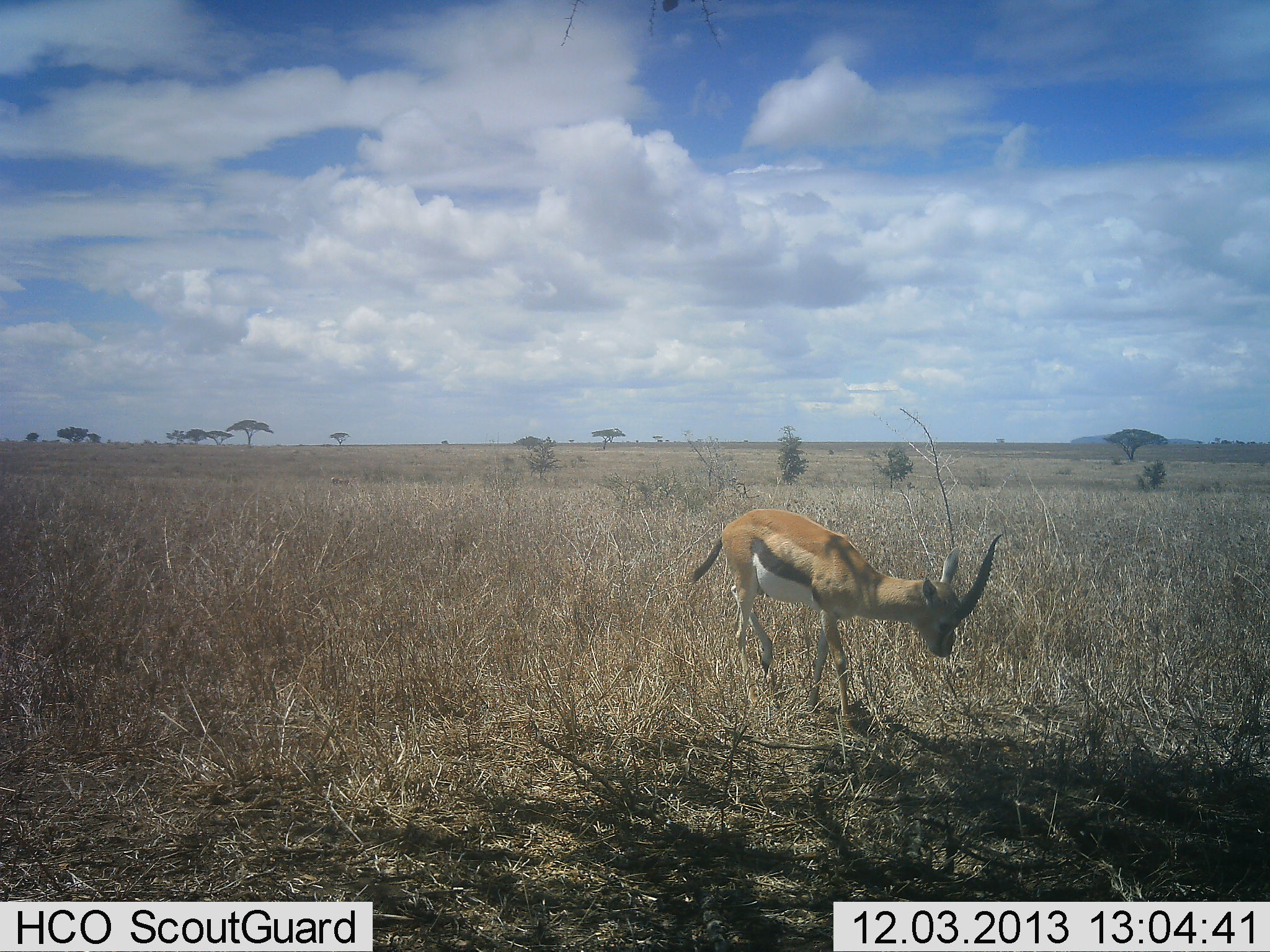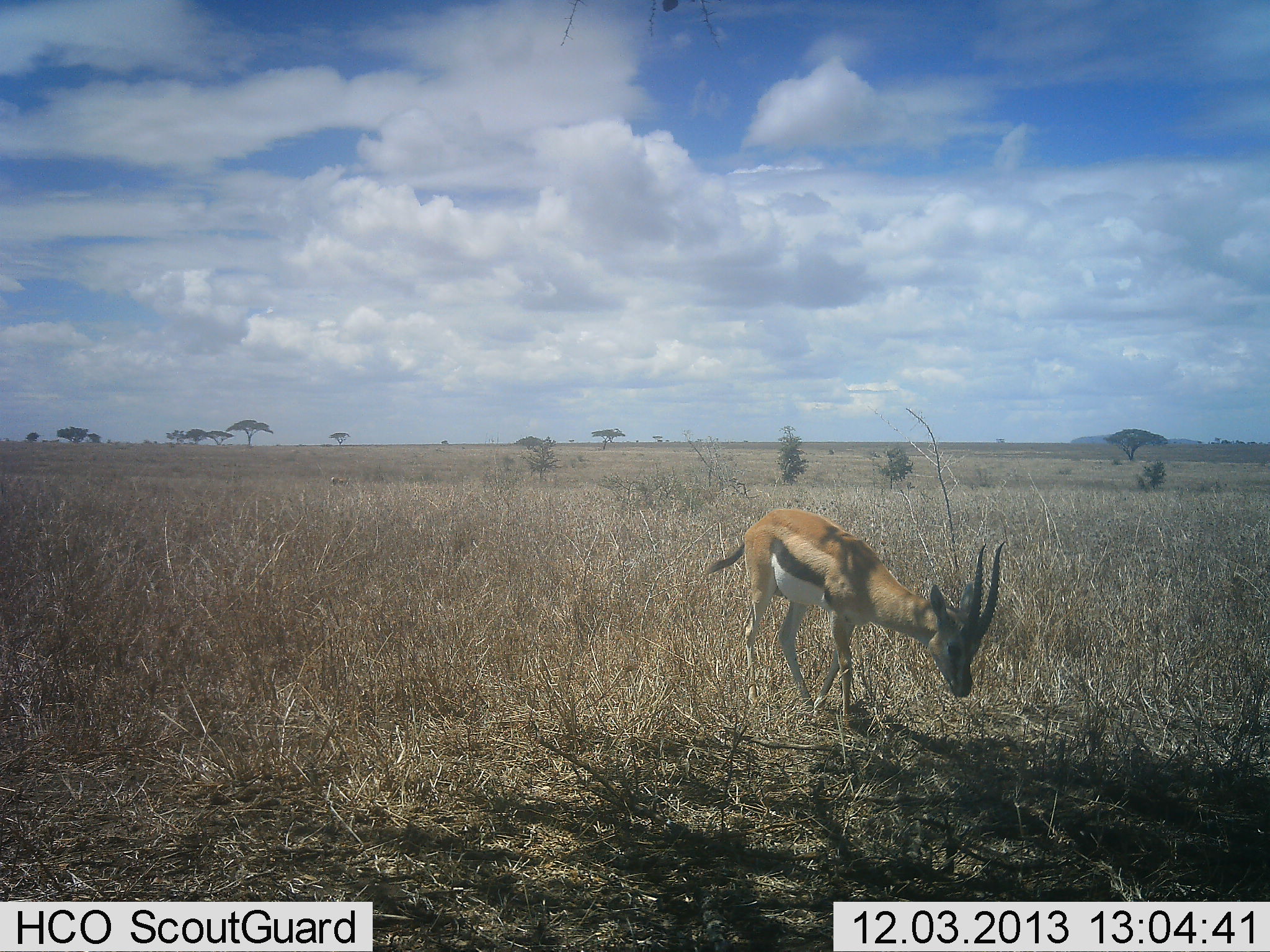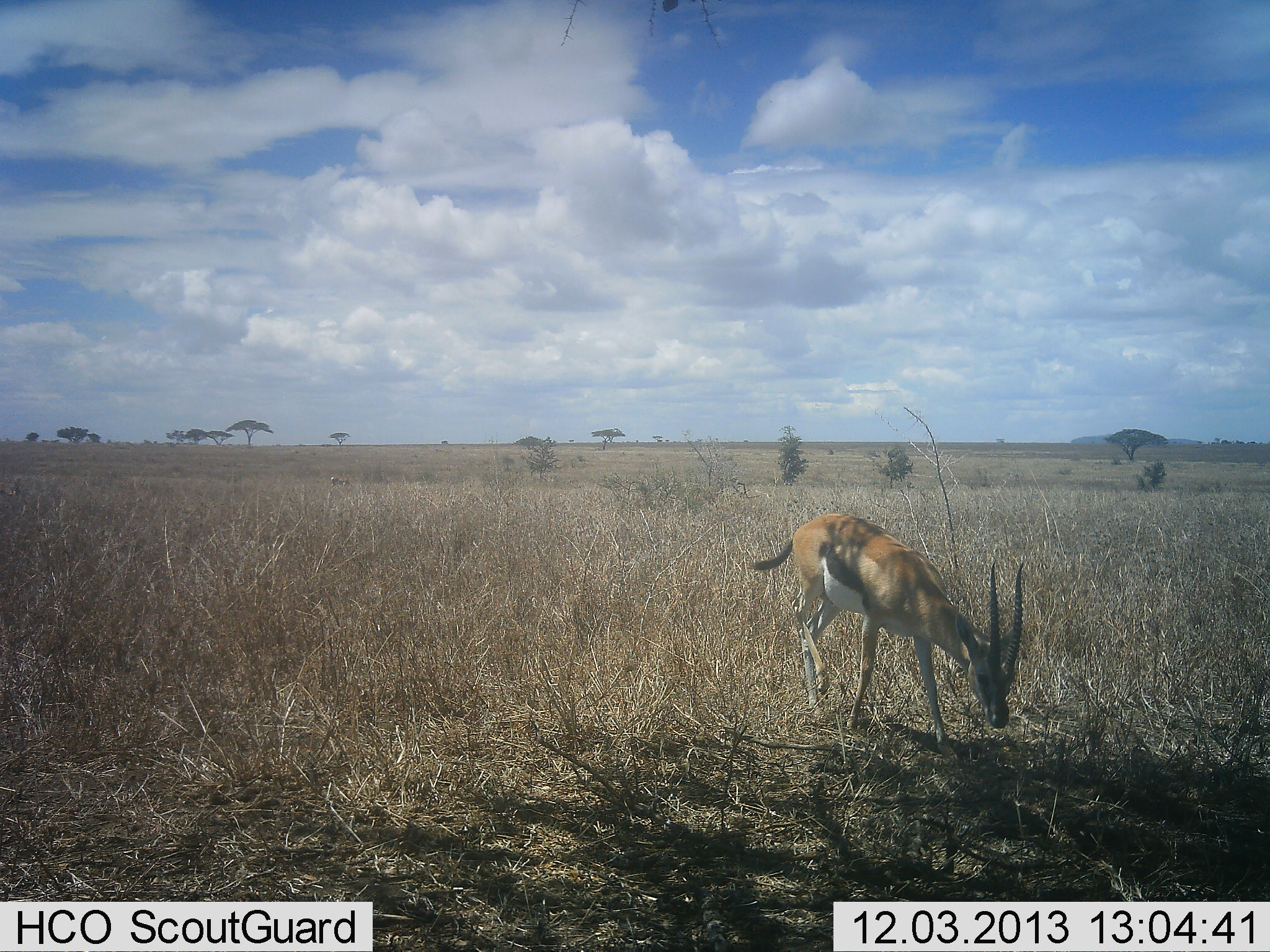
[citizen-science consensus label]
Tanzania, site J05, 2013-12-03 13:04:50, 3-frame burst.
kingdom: Animalia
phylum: Chordata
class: Mammalia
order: Artiodactyla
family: Bovidae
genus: Eudorcas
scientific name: Eudorcas thomsonii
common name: thomson's gazelle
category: gazellethomsons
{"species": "gazellethomsons (thomson's gazelle) (Eudorcas thomsonii)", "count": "1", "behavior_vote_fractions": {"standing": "20%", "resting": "0%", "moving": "60%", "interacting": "0%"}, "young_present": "10%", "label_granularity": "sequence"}